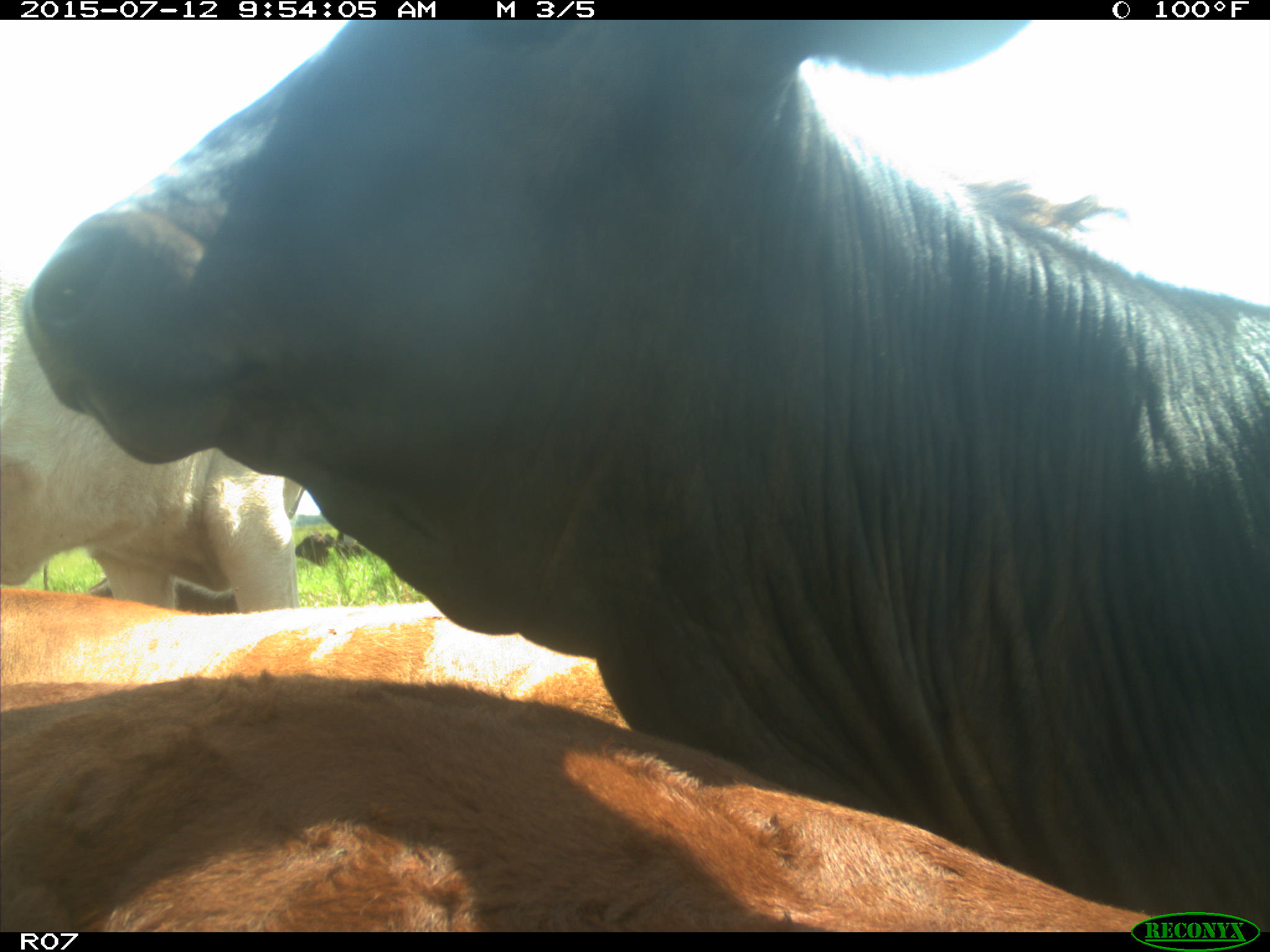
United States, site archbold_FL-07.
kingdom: Animalia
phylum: Chordata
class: Mammalia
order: Artiodactyla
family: Bovidae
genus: Bos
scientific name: Bos taurus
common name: domestic cow